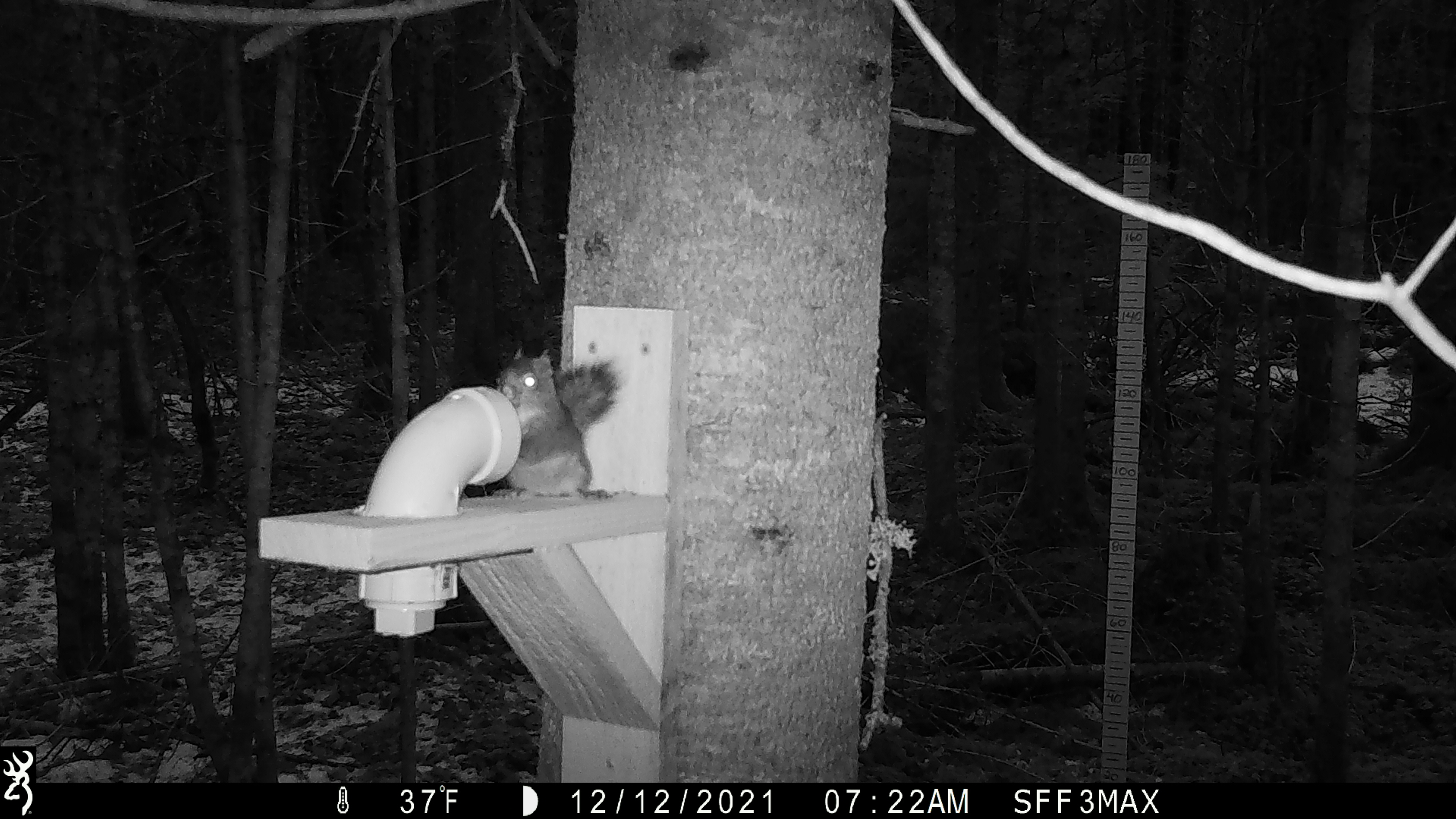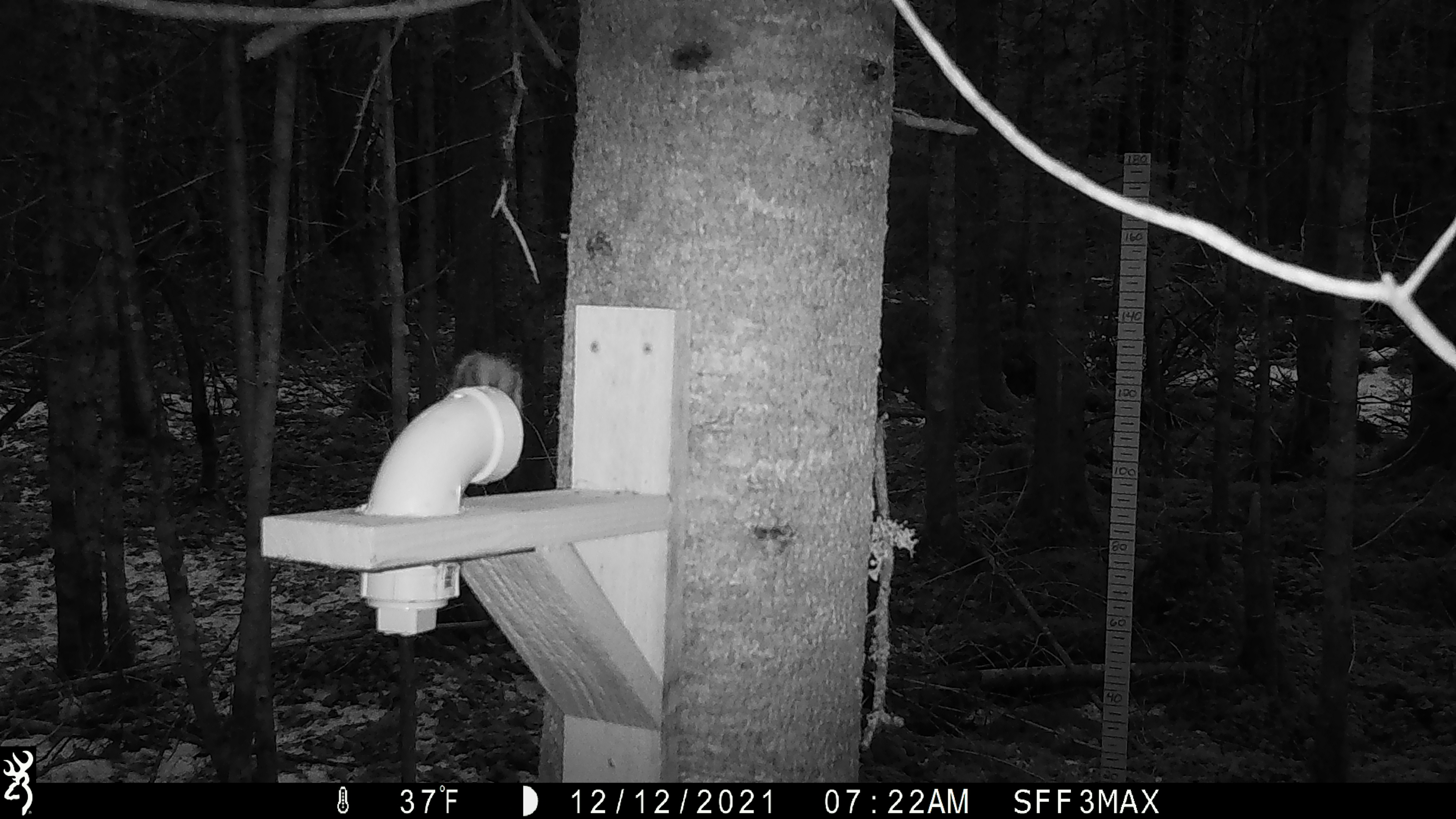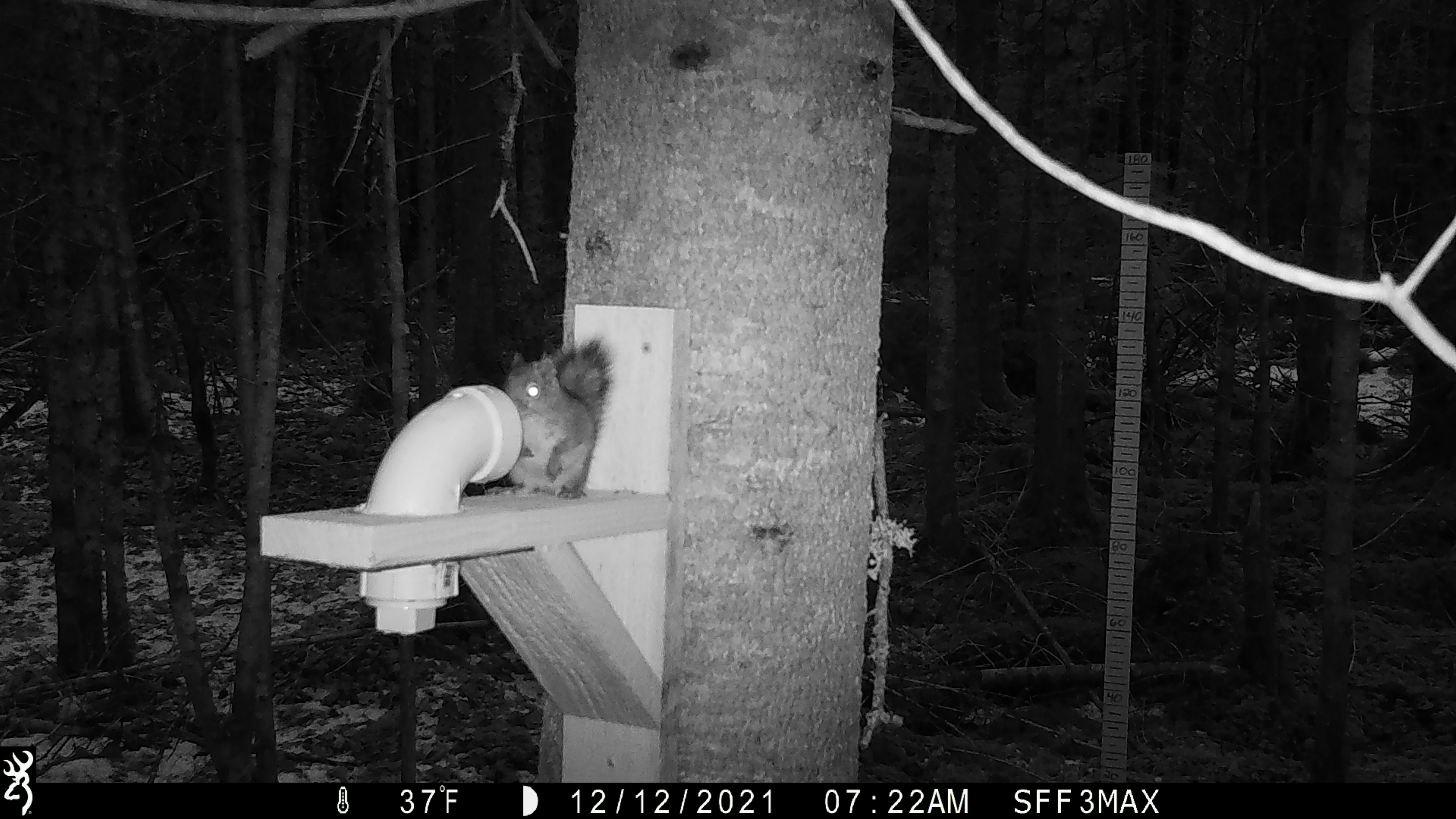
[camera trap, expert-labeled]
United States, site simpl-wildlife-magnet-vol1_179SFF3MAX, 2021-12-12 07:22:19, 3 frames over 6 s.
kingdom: Animalia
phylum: Chordata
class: Mammalia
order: Rodentia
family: Sciuridae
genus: Tamiasciurus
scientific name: Tamiasciurus hudsonicus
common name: red squirrel